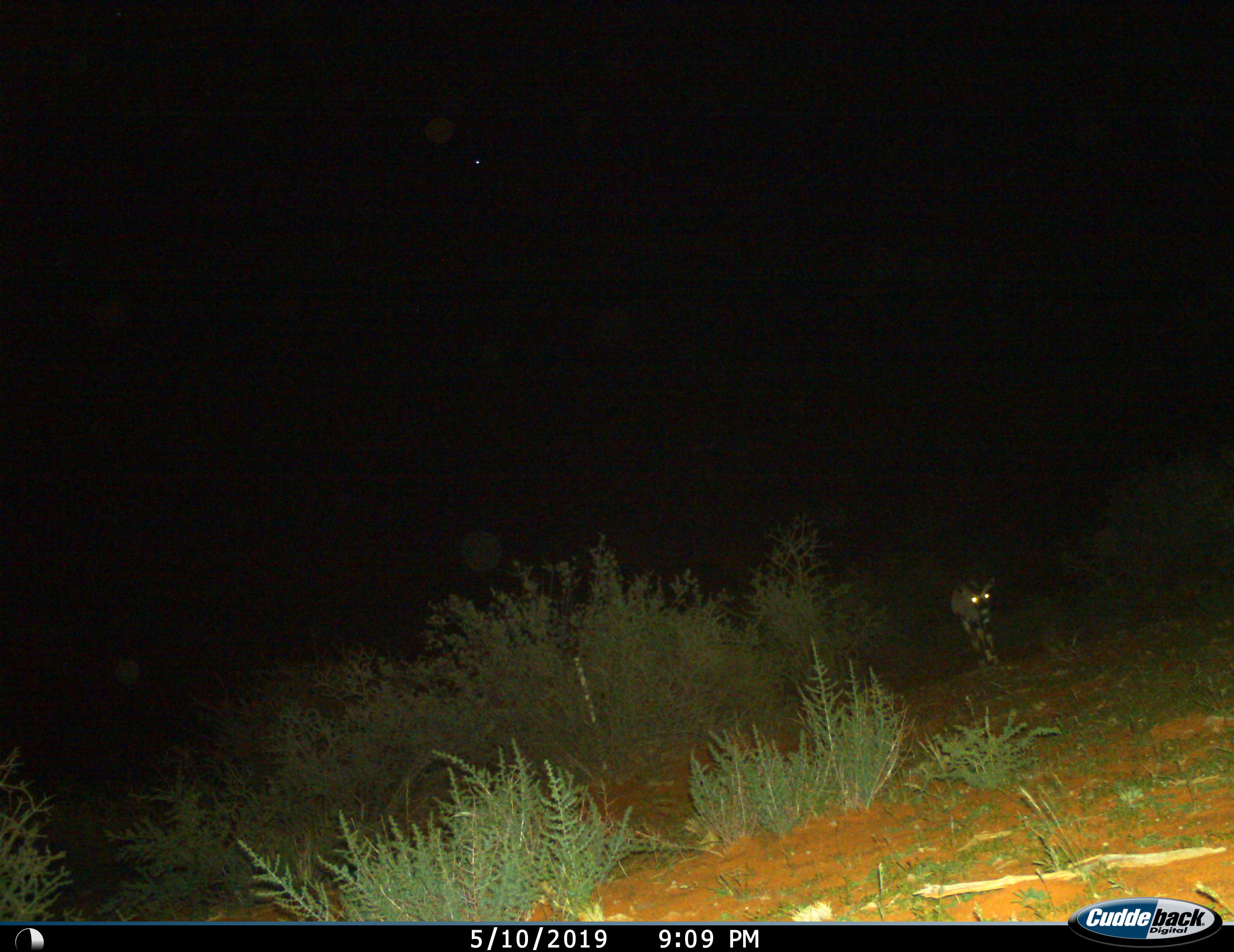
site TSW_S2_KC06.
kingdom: Animalia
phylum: Chordata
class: Mammalia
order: Artiodactyla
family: Bovidae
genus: Oryx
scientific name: Oryx gazella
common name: gemsbok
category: oryx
Oryx (gemsbok) (Oryx gazella), count 1. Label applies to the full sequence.